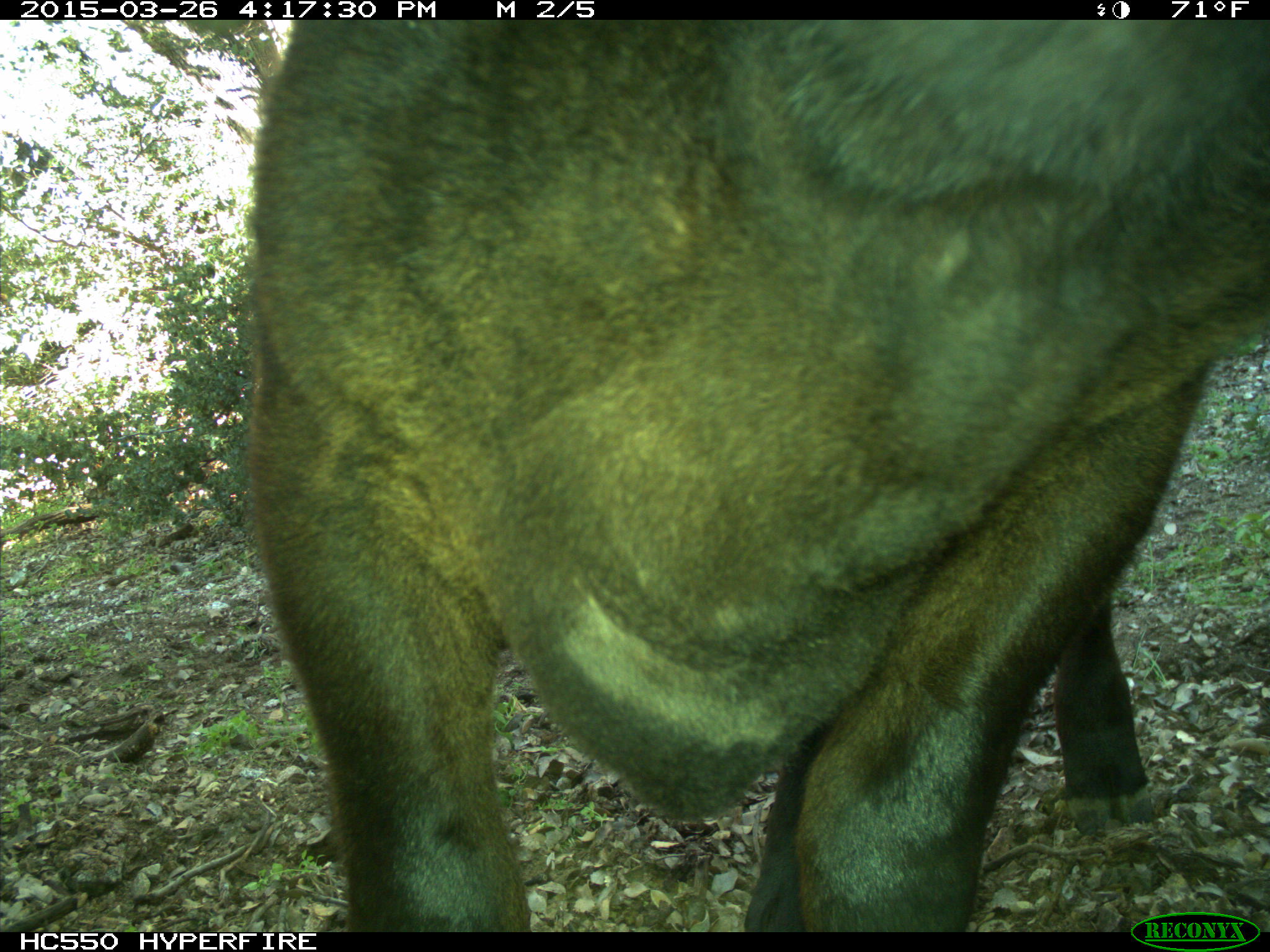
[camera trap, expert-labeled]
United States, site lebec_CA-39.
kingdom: Animalia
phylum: Chordata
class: Mammalia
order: Artiodactyla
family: Bovidae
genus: Bos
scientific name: Bos taurus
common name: domestic cow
Bos taurus (domestic cow).